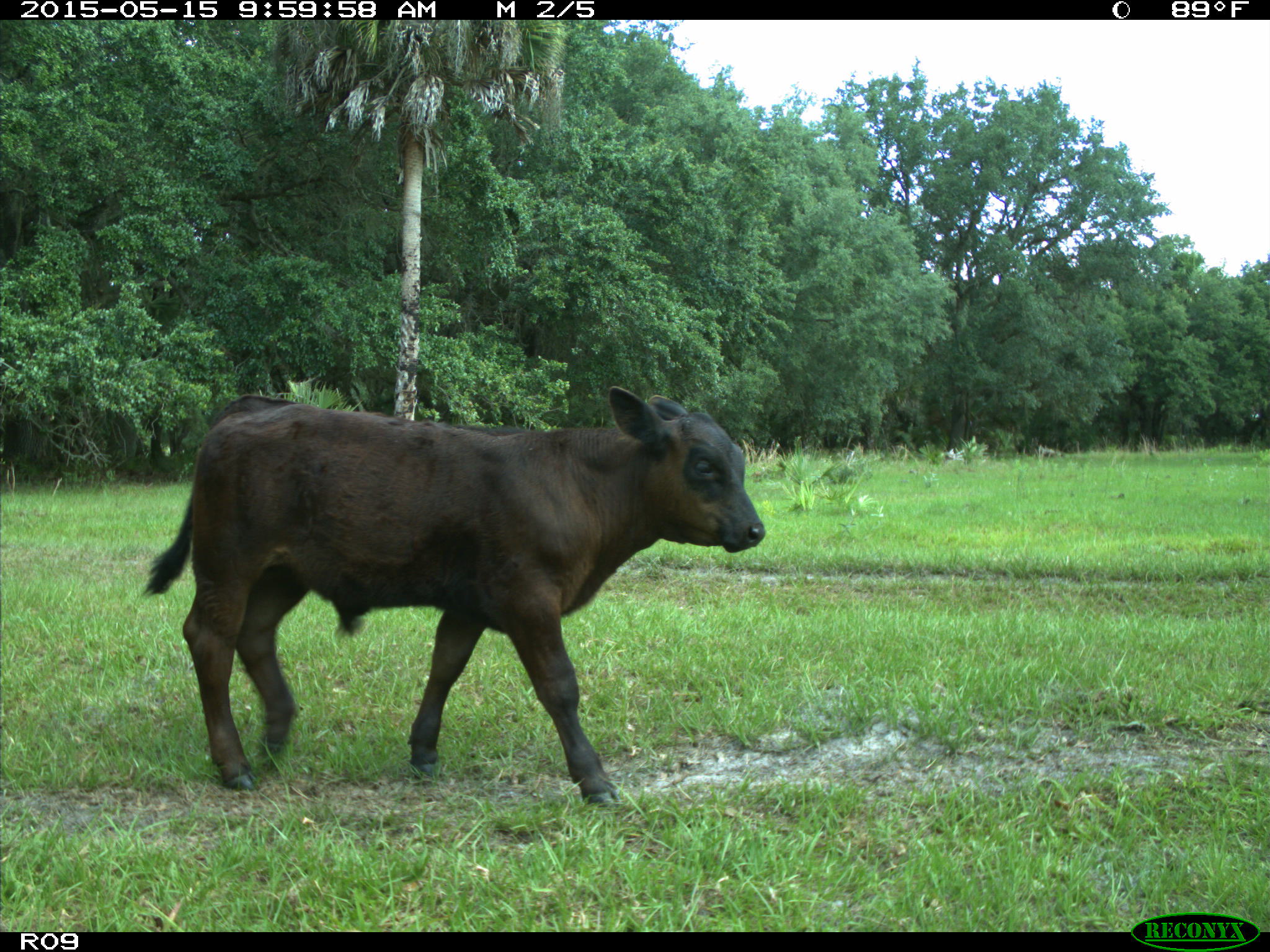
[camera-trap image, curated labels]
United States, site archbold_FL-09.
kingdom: Animalia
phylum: Chordata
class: Mammalia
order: Artiodactyla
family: Bovidae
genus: Bos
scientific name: Bos taurus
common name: domestic cow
Bos taurus (domestic cow).